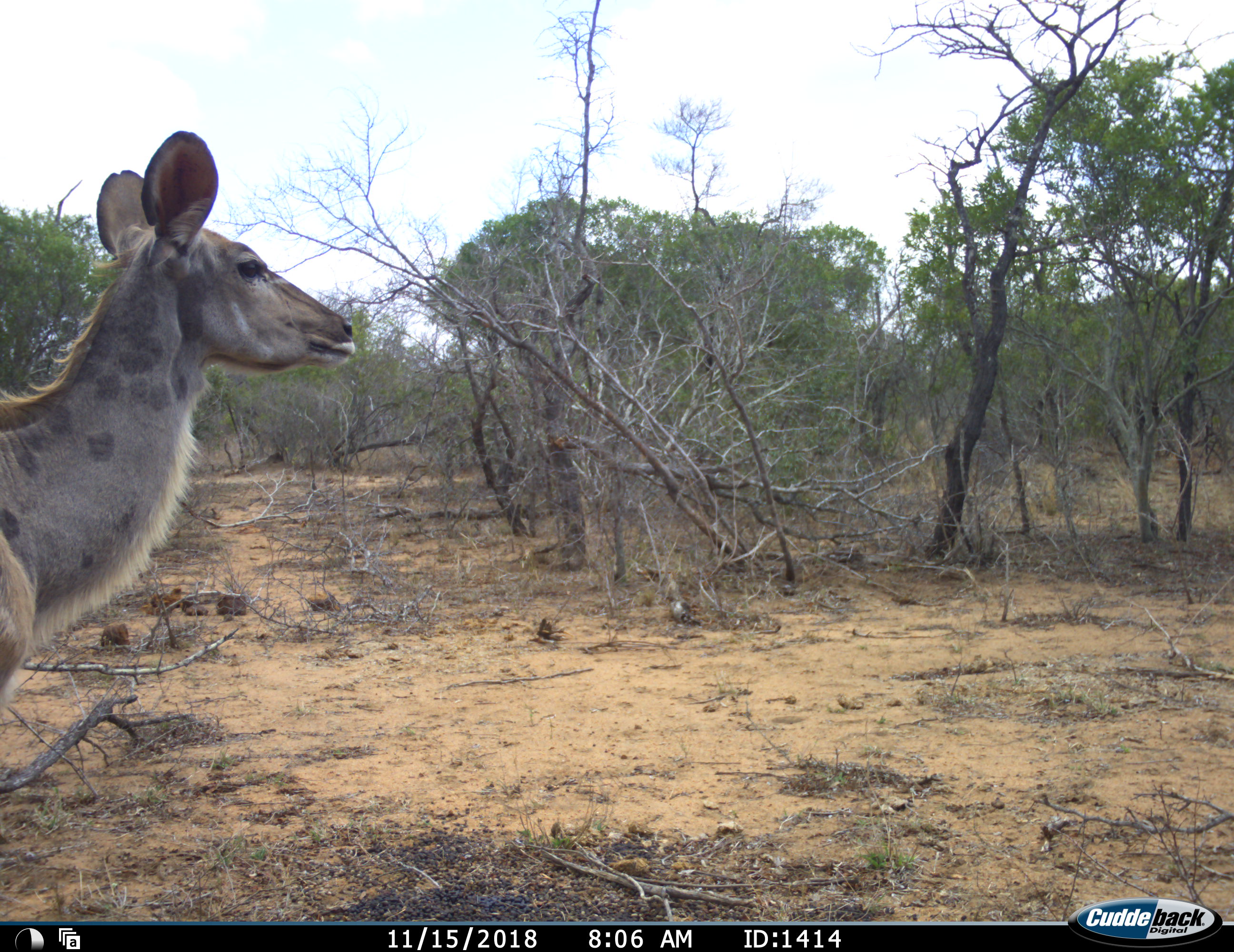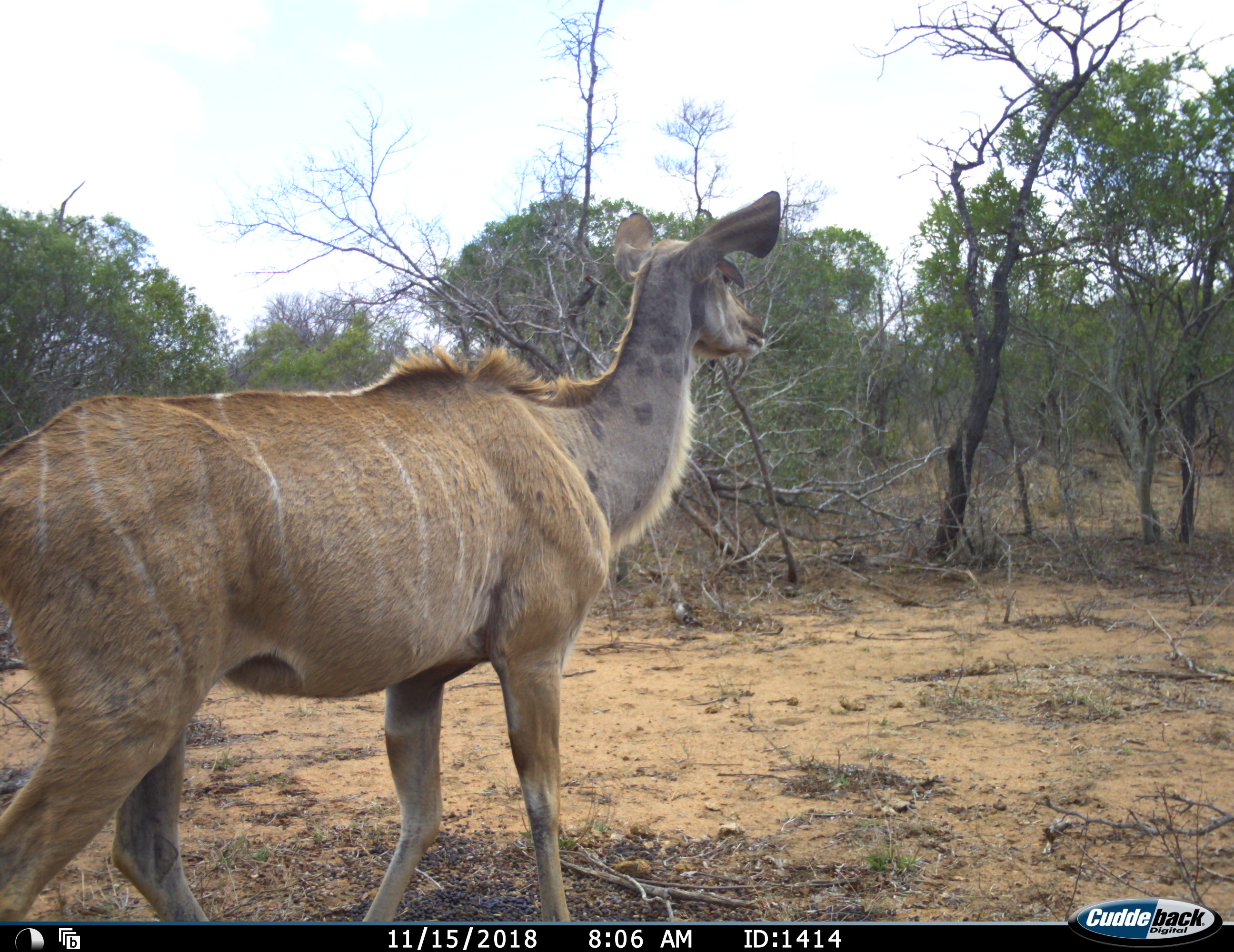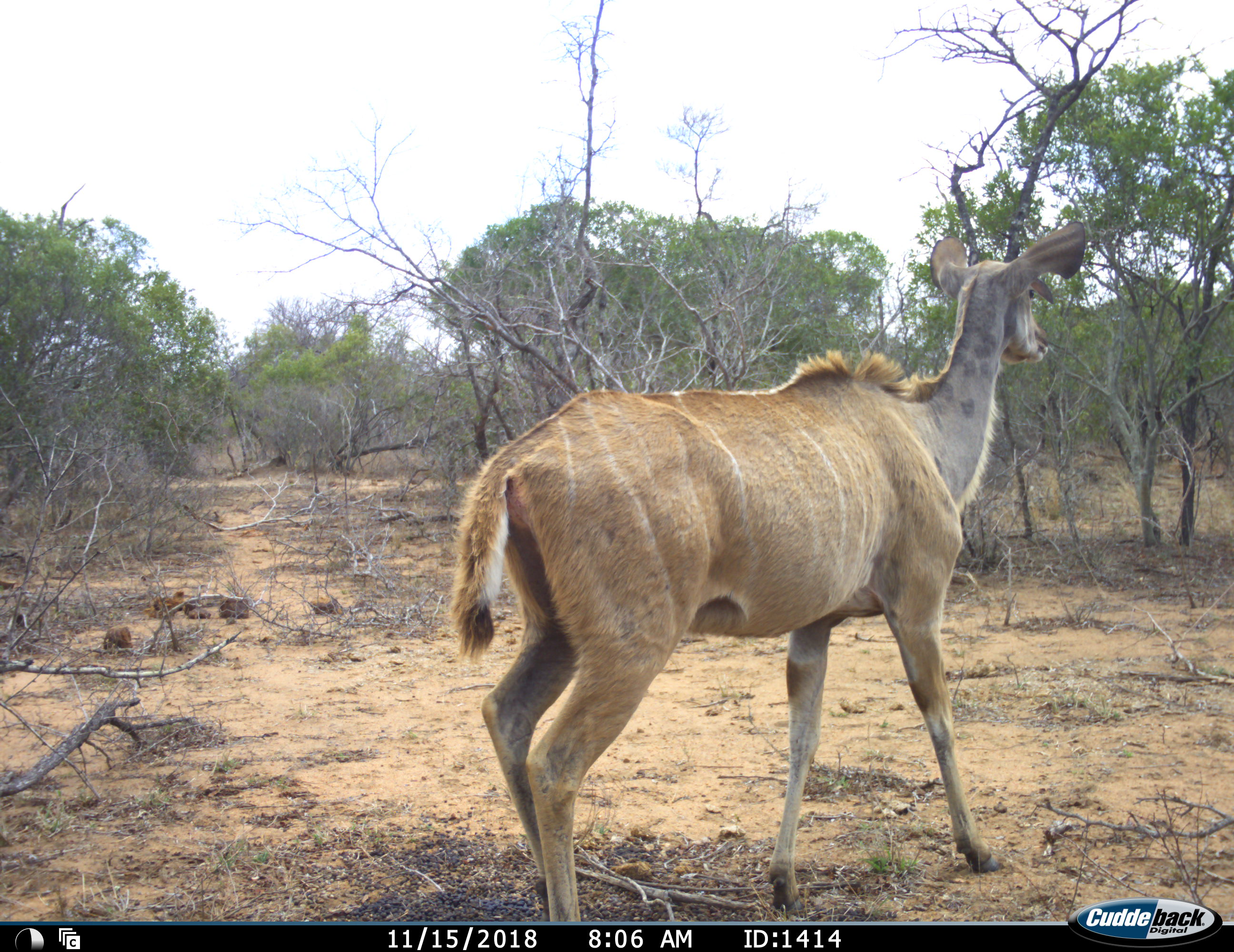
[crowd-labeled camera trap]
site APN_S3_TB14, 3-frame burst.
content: unidentified animal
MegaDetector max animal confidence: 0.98